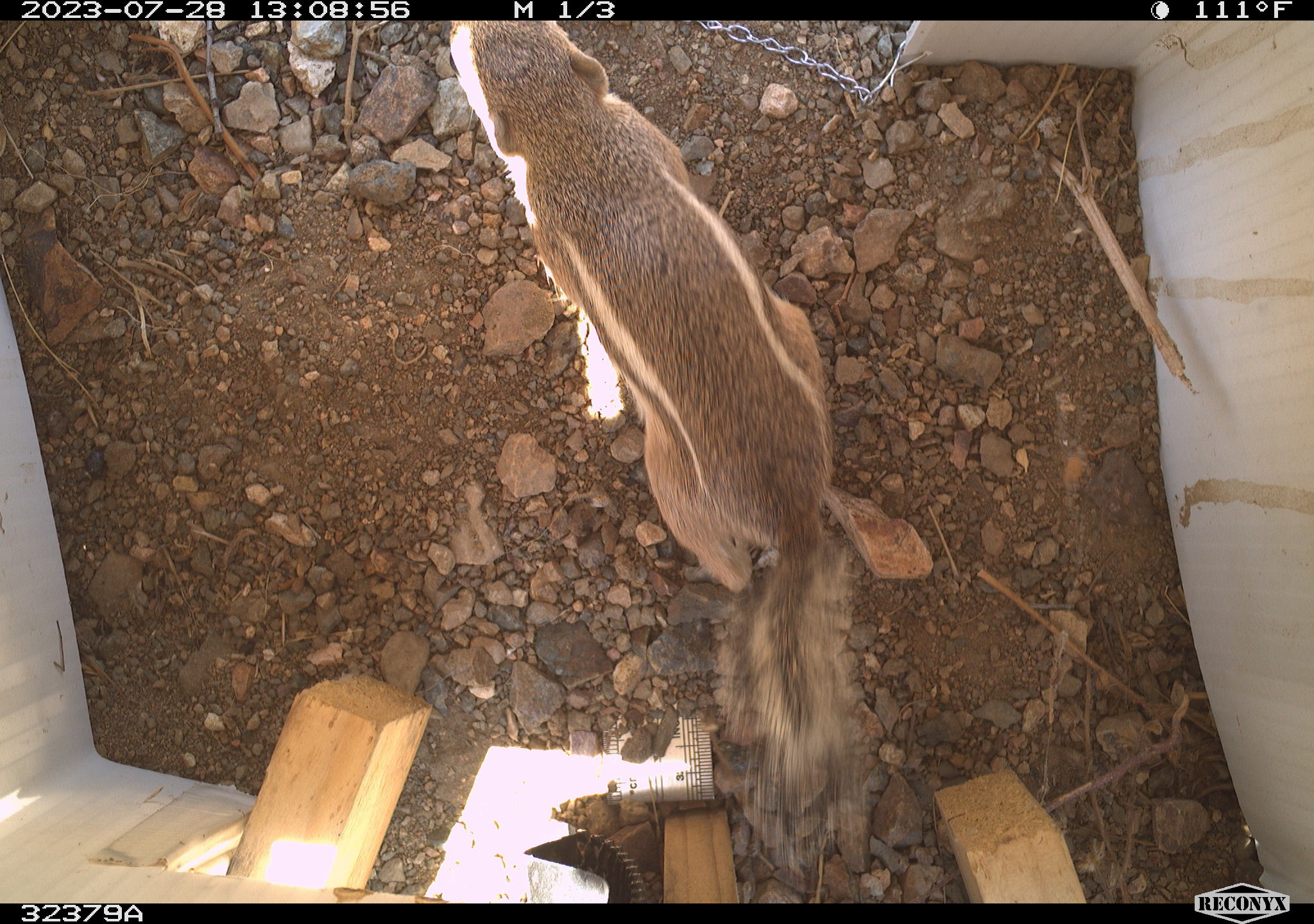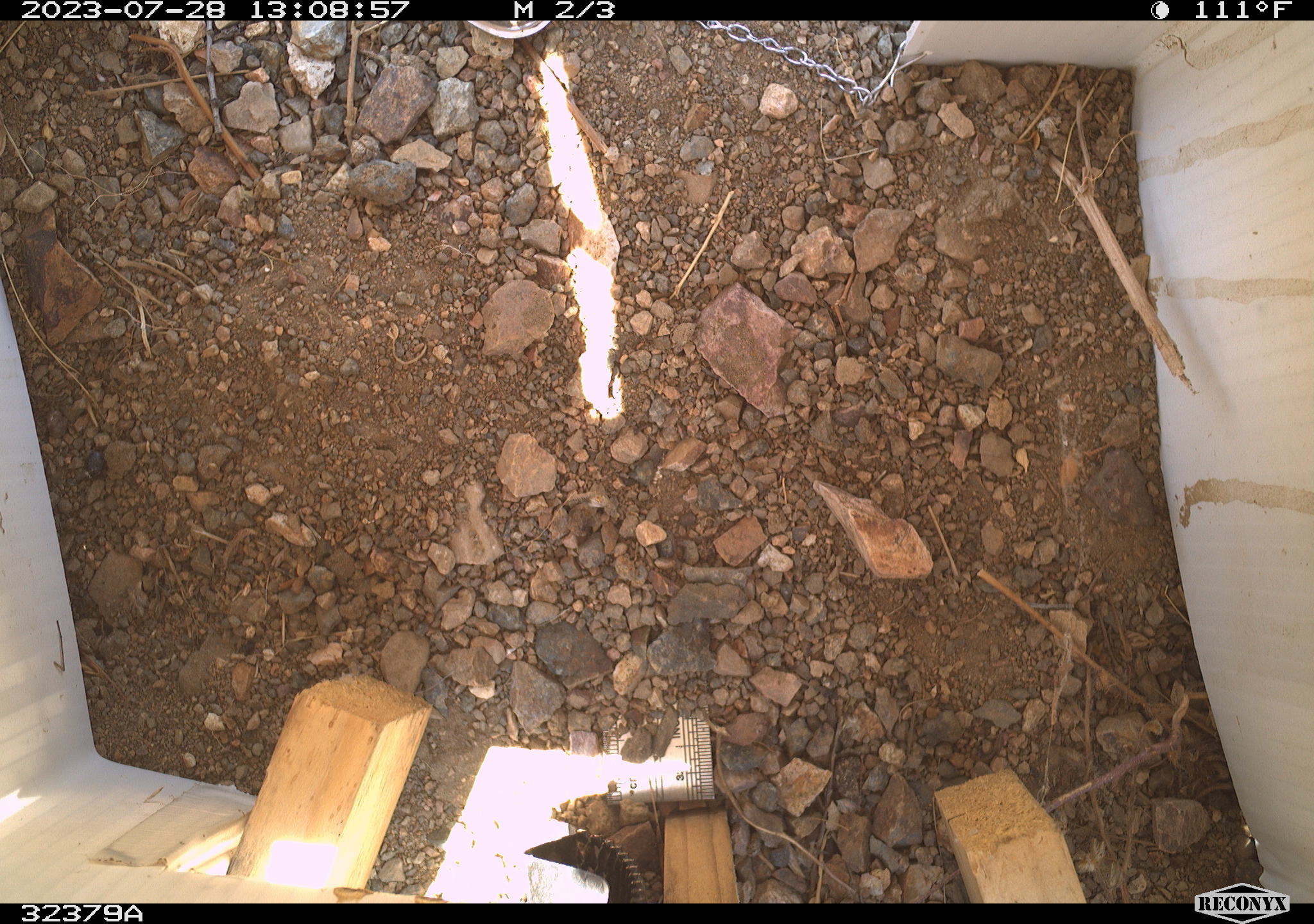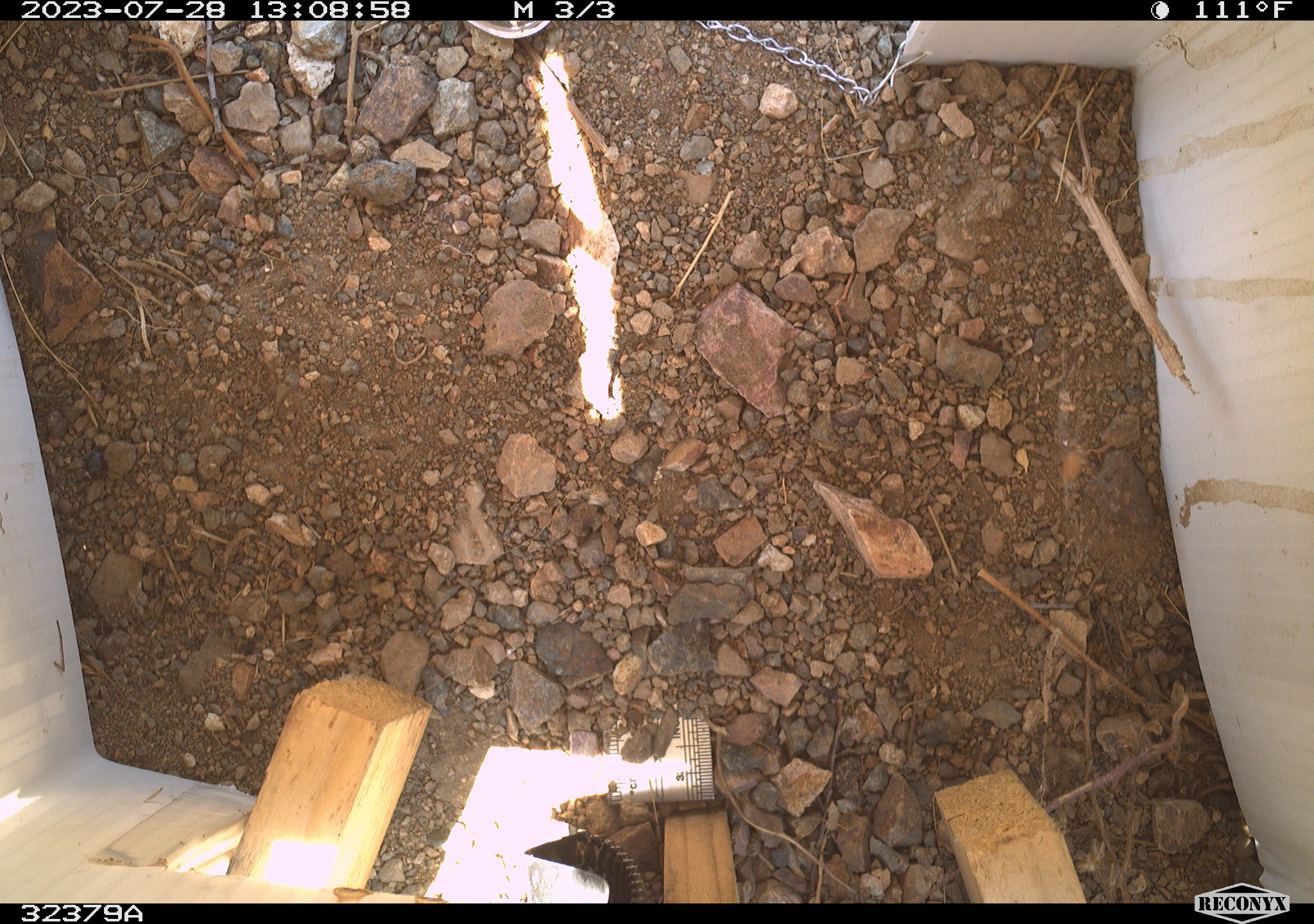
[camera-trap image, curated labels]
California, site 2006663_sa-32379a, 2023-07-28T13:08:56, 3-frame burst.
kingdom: Animalia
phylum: Chordata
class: Mammalia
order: Rodentia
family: Sciuridae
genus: Ammospermophilus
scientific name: Ammospermophilus leucurus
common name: white-tailed antelope squirrel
White-tailed antelope squirrel (Ammospermophilus leucurus).